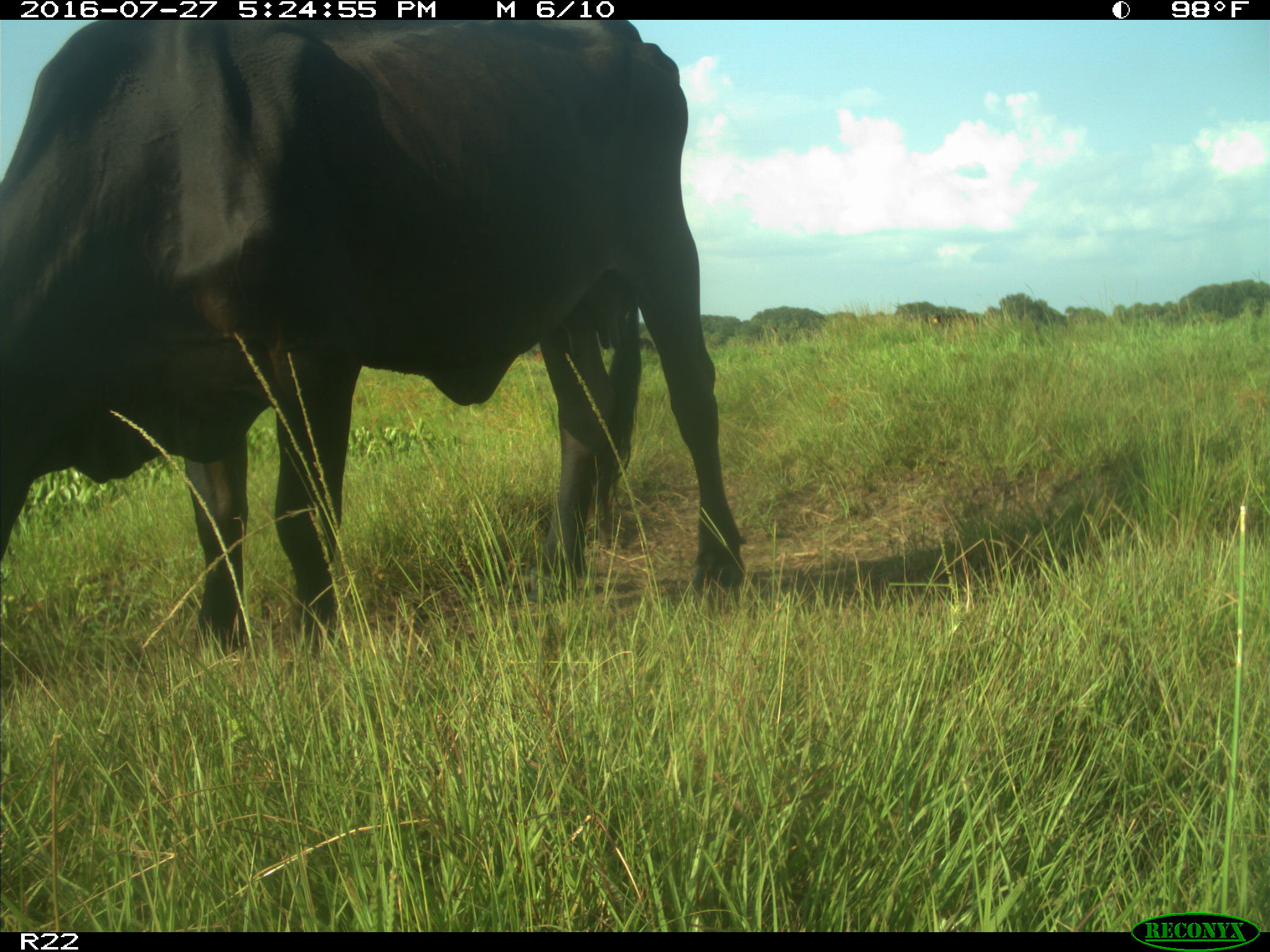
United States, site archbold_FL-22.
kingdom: Animalia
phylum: Chordata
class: Mammalia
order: Artiodactyla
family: Bovidae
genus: Bos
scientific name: Bos taurus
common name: domestic cow